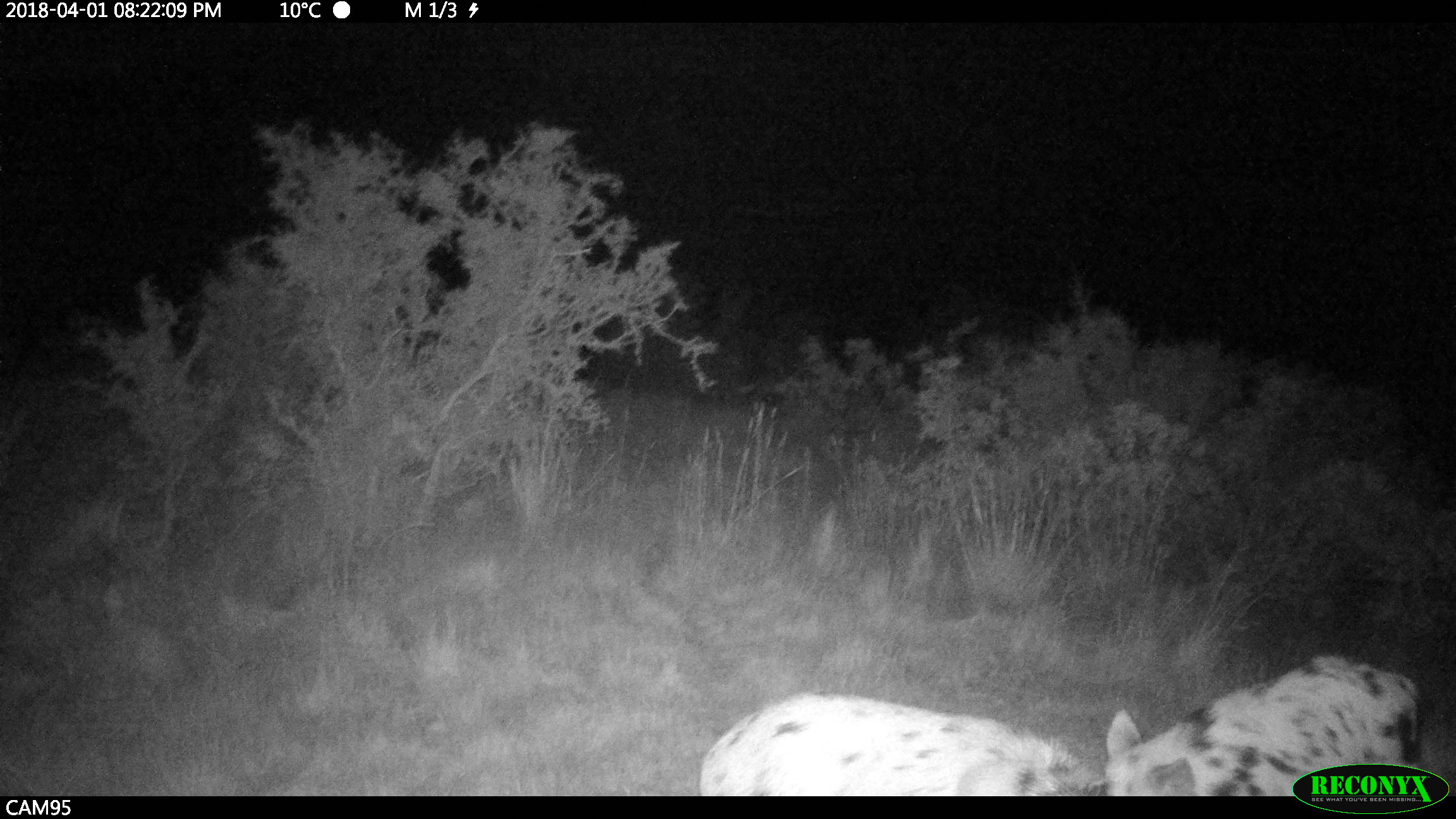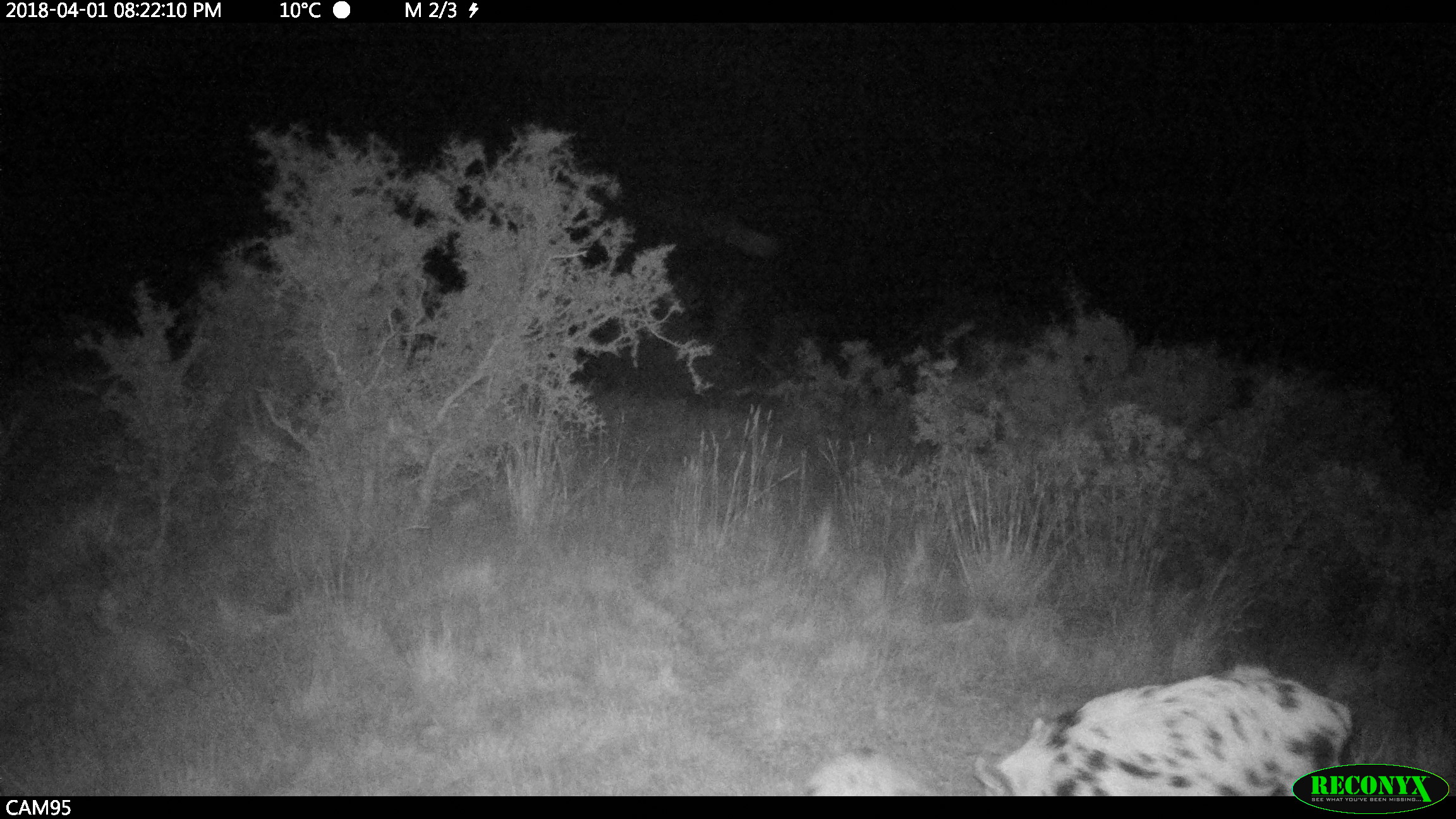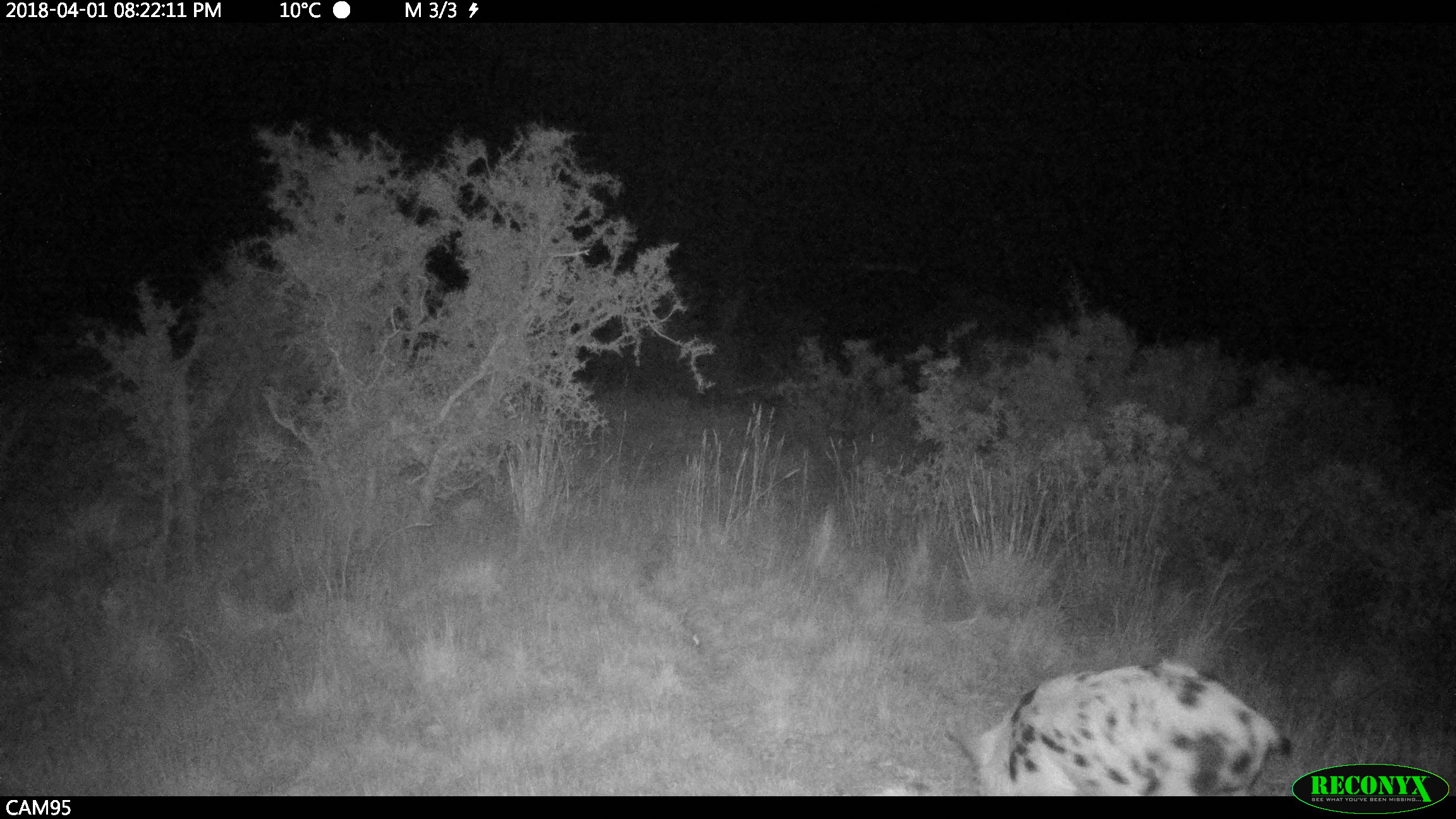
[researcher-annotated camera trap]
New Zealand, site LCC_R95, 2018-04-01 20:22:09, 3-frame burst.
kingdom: Animalia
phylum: Chordata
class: Mammalia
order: Artiodactyla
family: Suidae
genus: Sus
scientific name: Sus scrofa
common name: pig